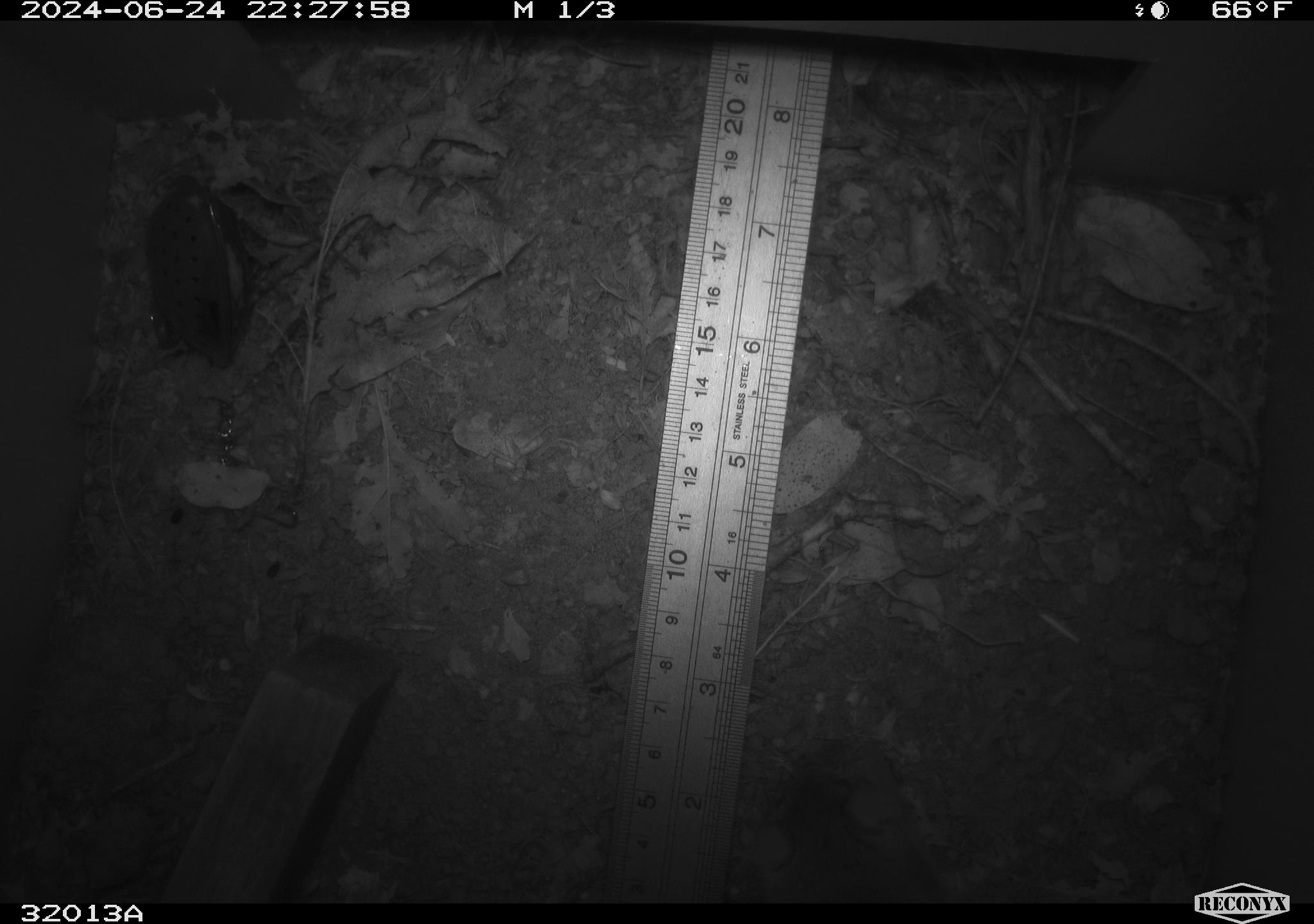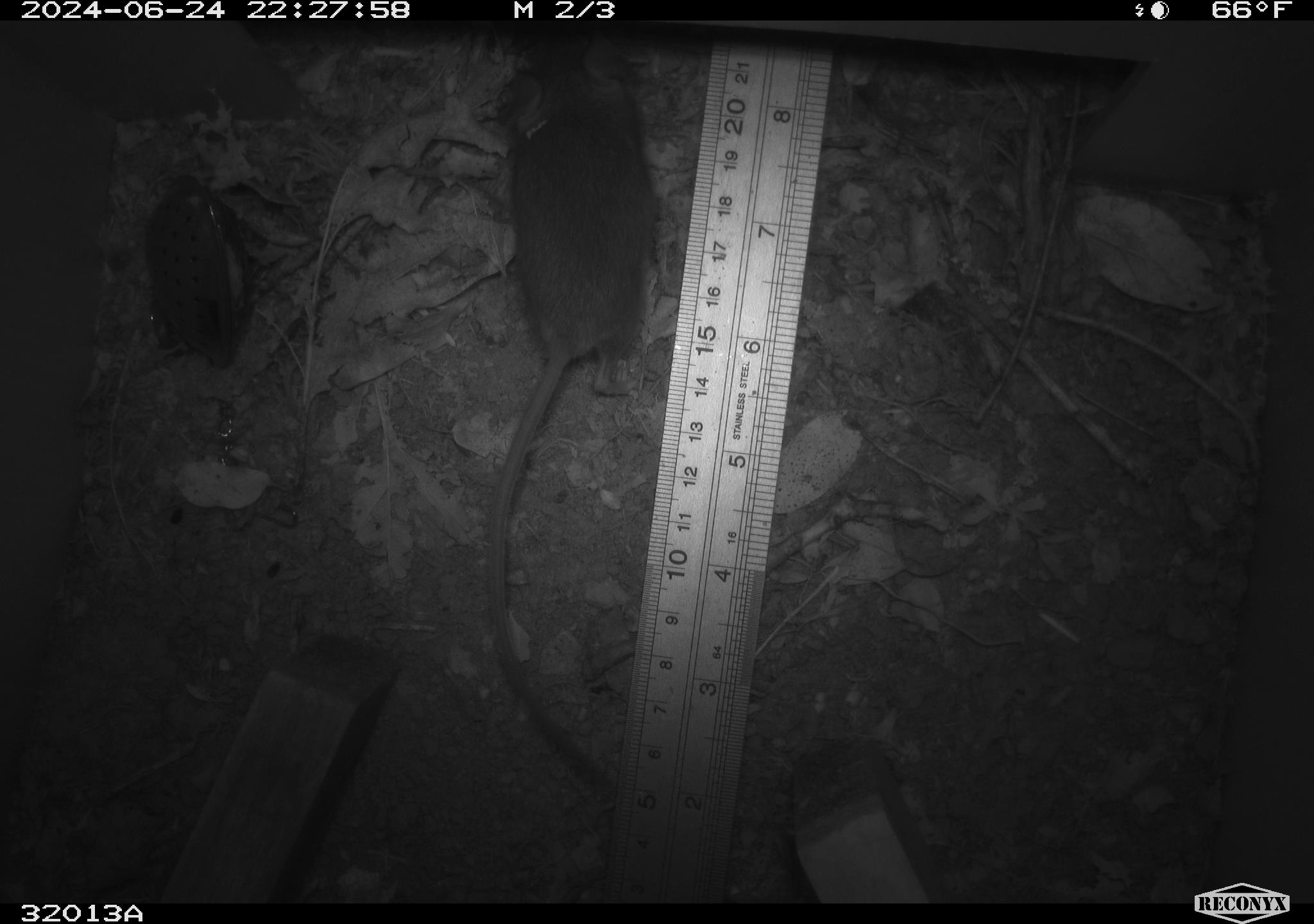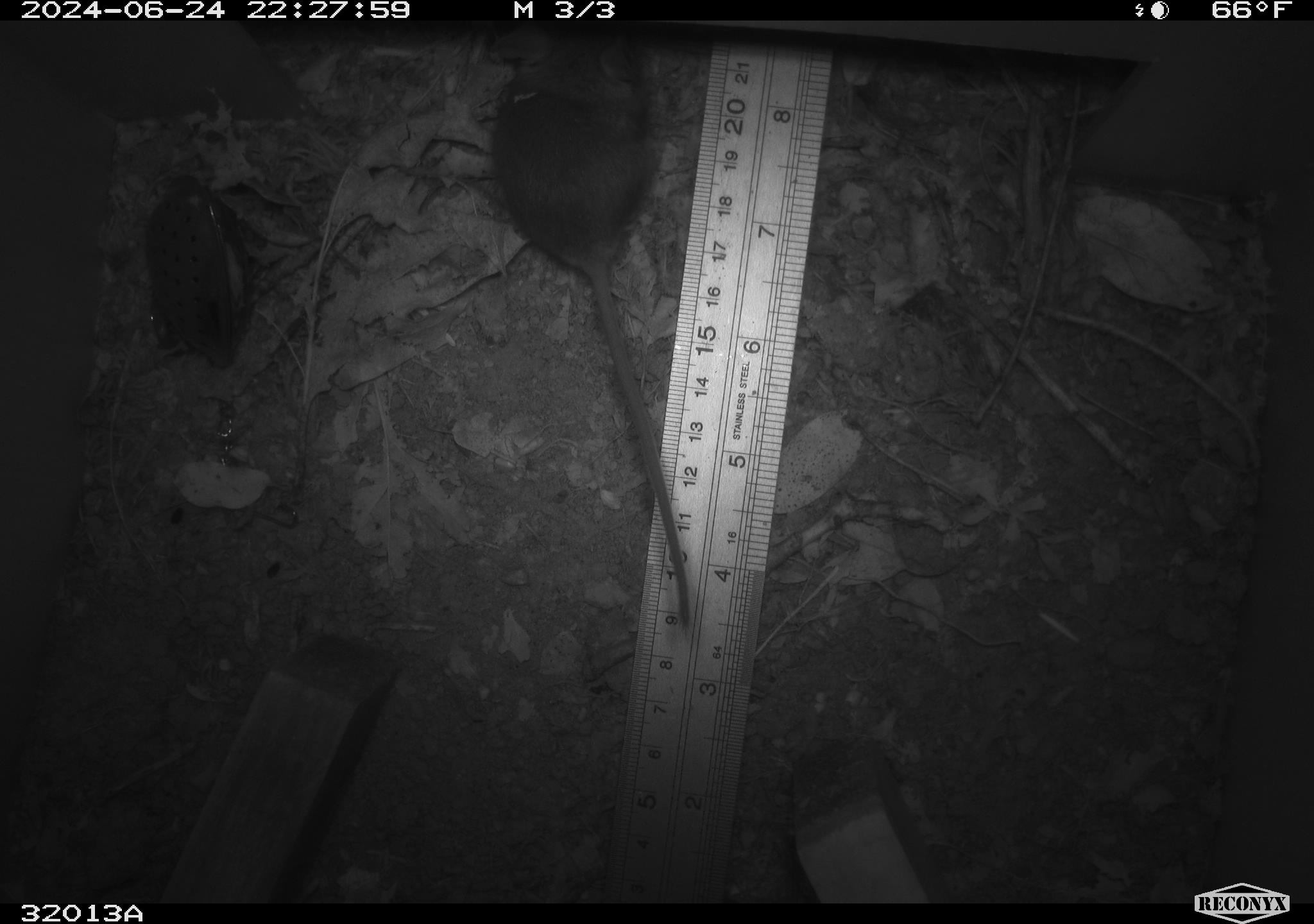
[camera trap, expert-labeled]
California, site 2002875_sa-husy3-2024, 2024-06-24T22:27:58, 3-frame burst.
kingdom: Animalia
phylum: Chordata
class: Mammalia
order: Rodentia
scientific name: Rodentia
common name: rodent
Rodent (Rodentia).